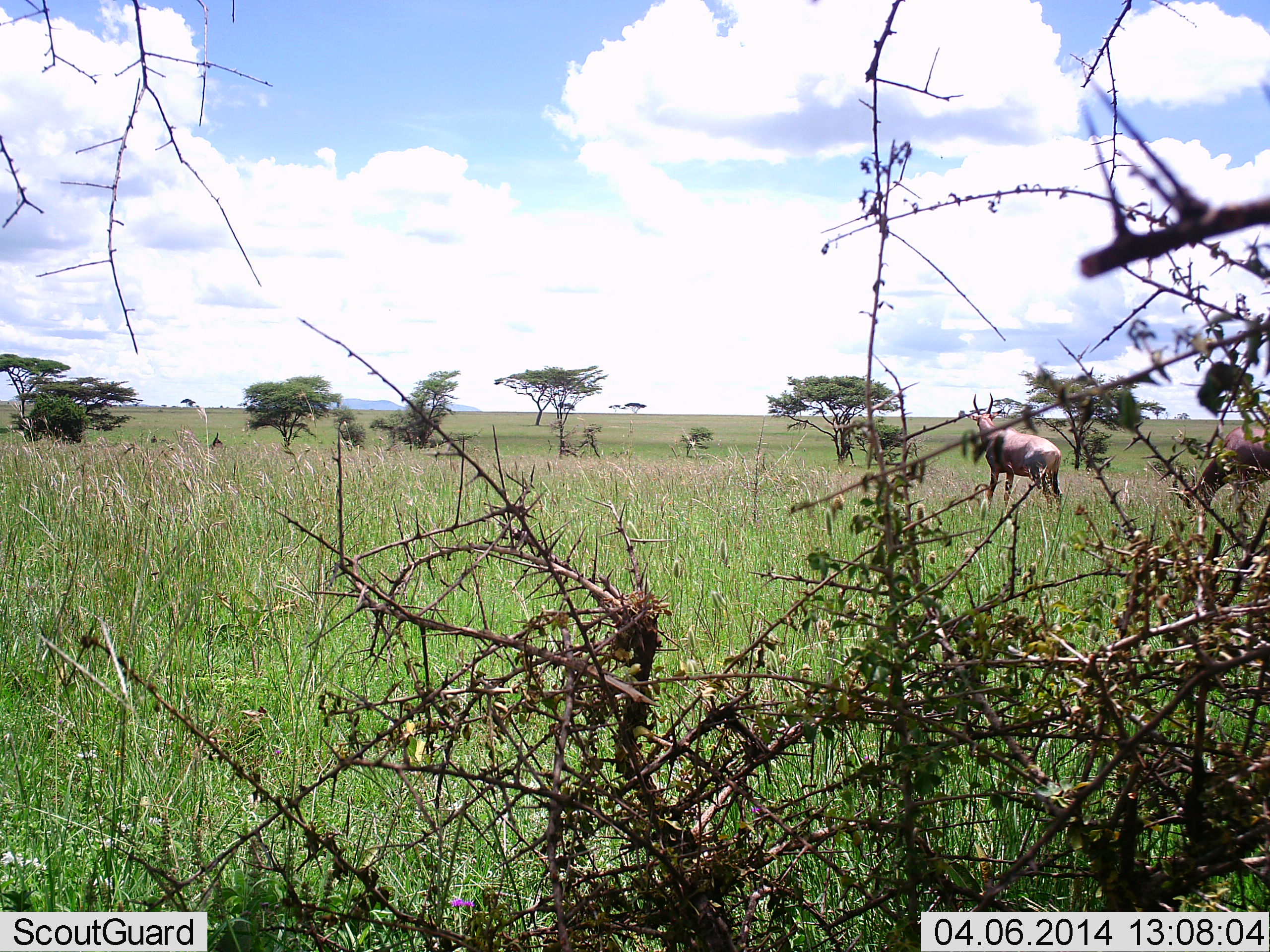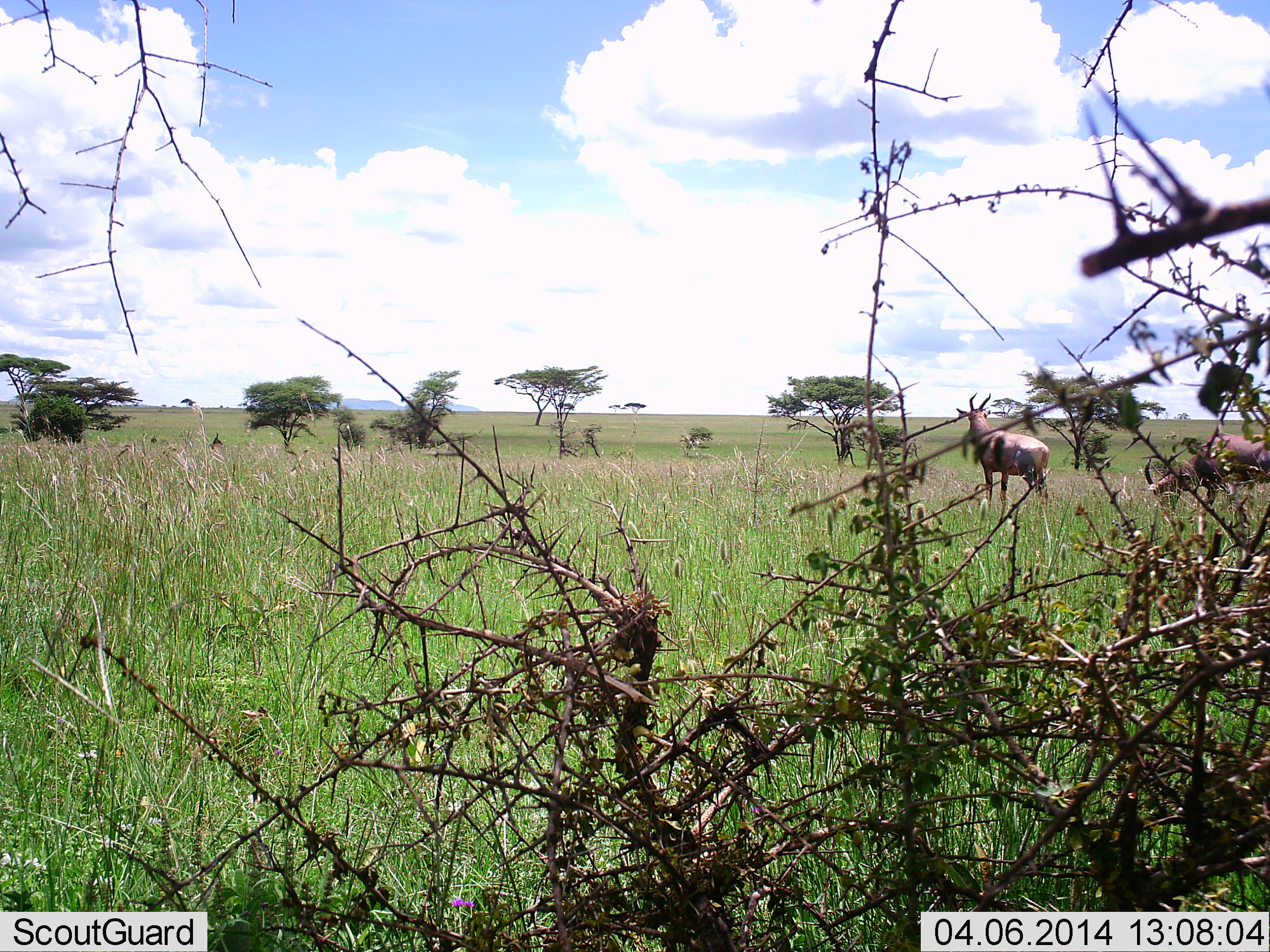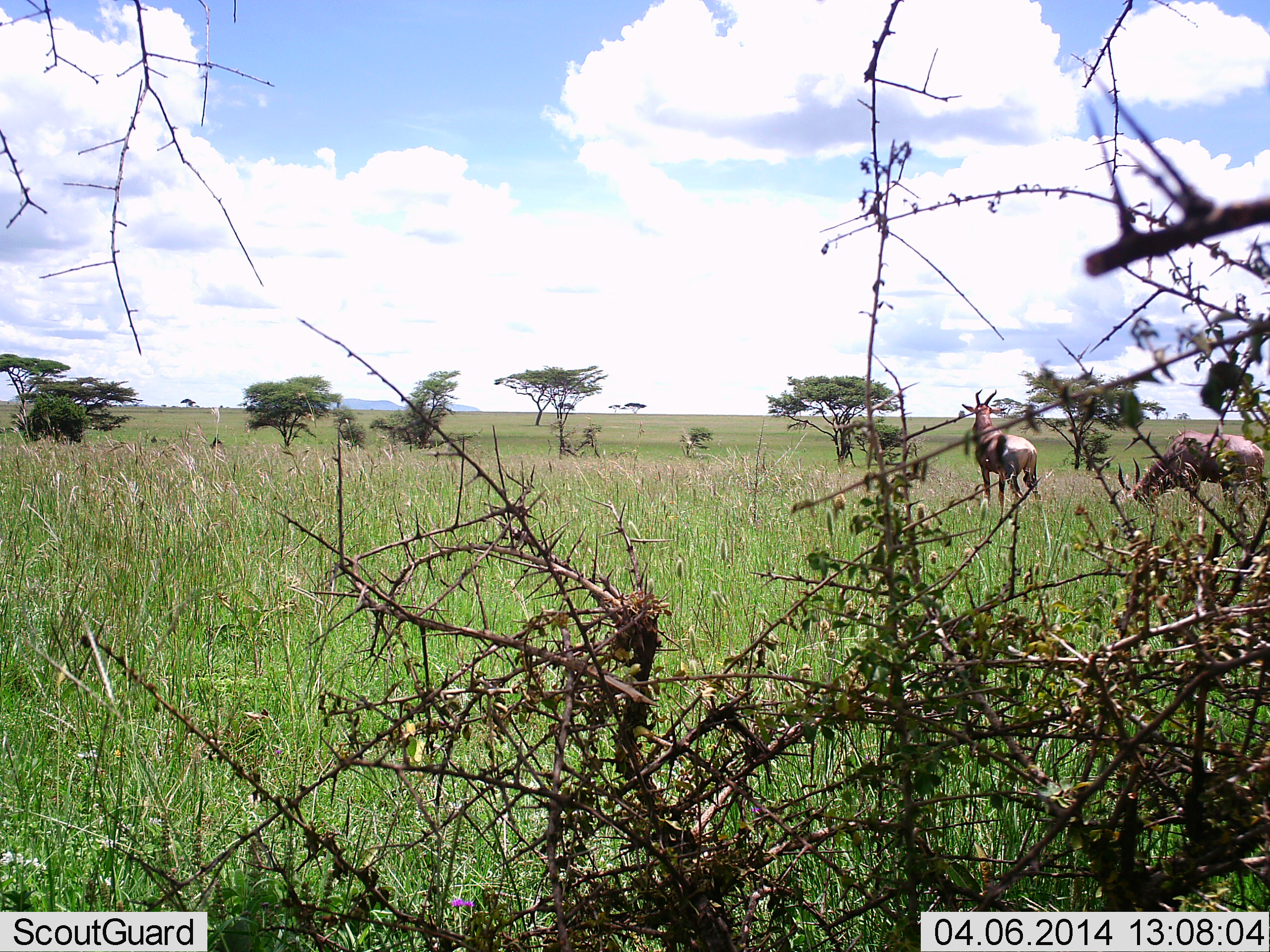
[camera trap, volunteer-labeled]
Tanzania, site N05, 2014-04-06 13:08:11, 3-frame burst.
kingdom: Animalia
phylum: Chordata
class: Mammalia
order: Artiodactyla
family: Bovidae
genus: Damaliscus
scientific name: Damaliscus lunatus jimela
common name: topi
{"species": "topi (Damaliscus lunatus jimela)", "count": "2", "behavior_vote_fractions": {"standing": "70%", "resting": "0%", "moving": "30%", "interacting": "0%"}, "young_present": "0%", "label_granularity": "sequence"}